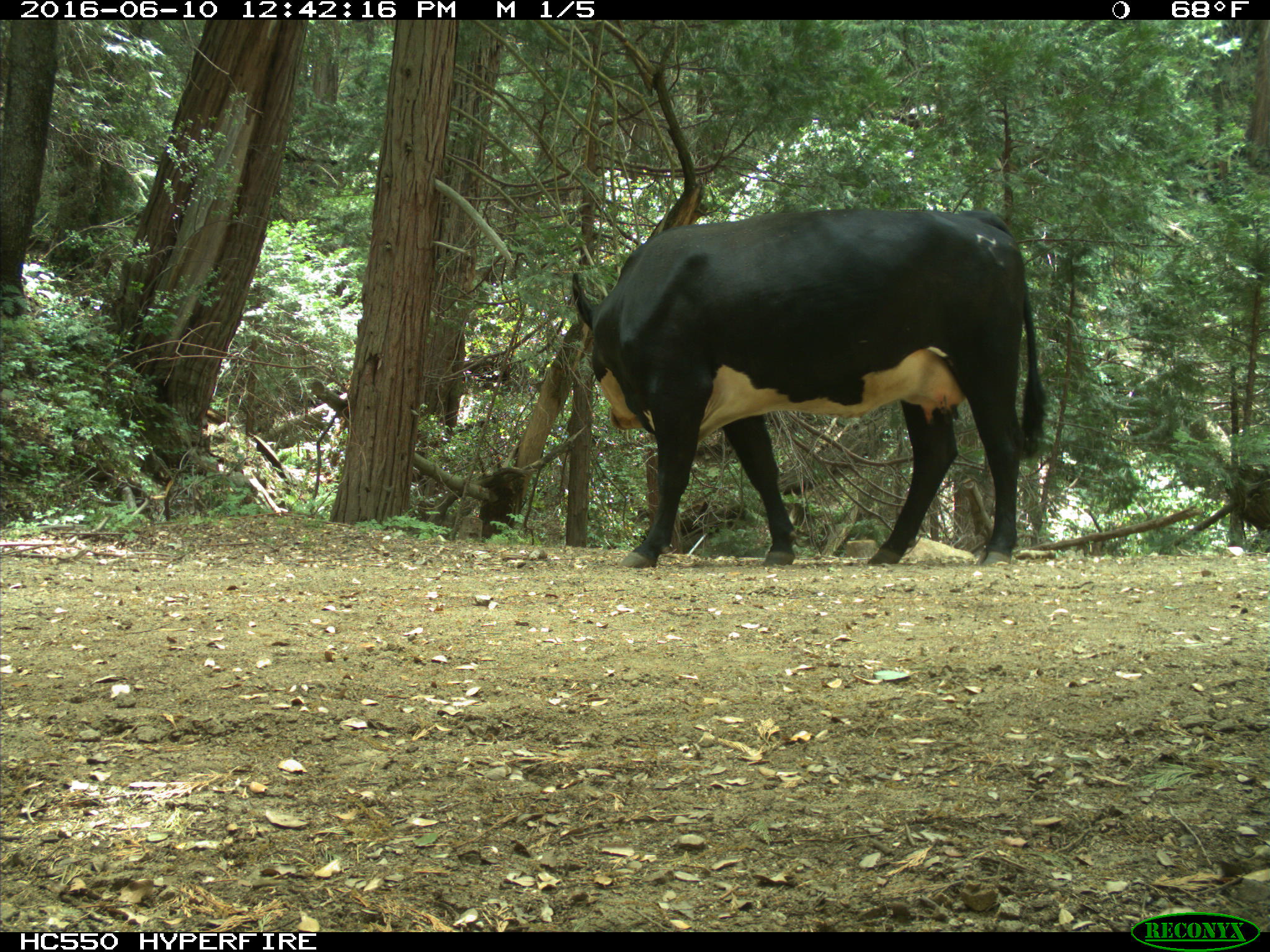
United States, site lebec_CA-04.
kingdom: Animalia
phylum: Chordata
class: Mammalia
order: Artiodactyla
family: Bovidae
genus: Bos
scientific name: Bos taurus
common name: domestic cow